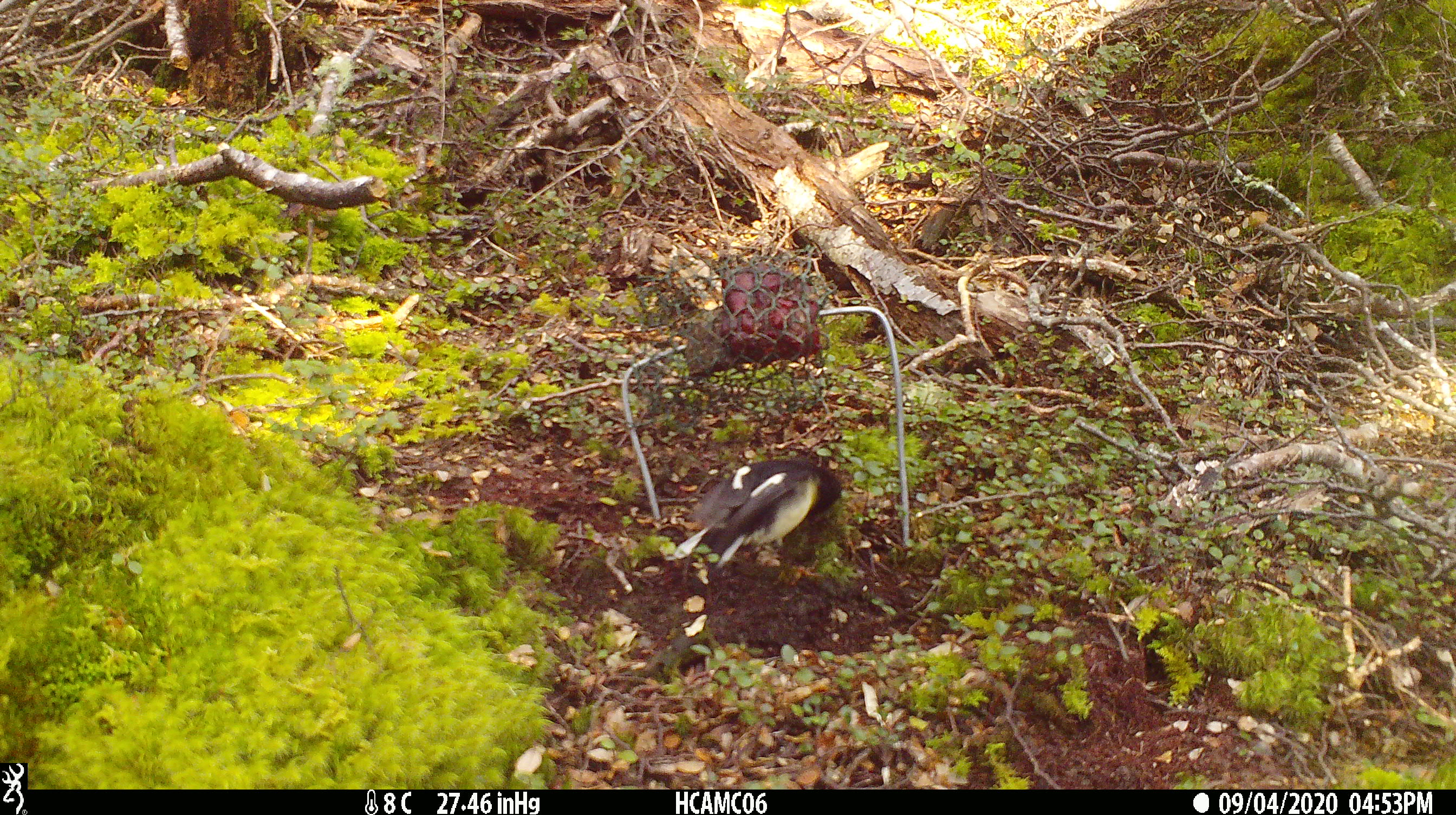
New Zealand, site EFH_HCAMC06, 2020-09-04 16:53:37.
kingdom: Animalia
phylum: Chordata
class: Aves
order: Passeriformes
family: Petroicidae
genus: Petroica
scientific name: Petroica macrocephala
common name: tomtit